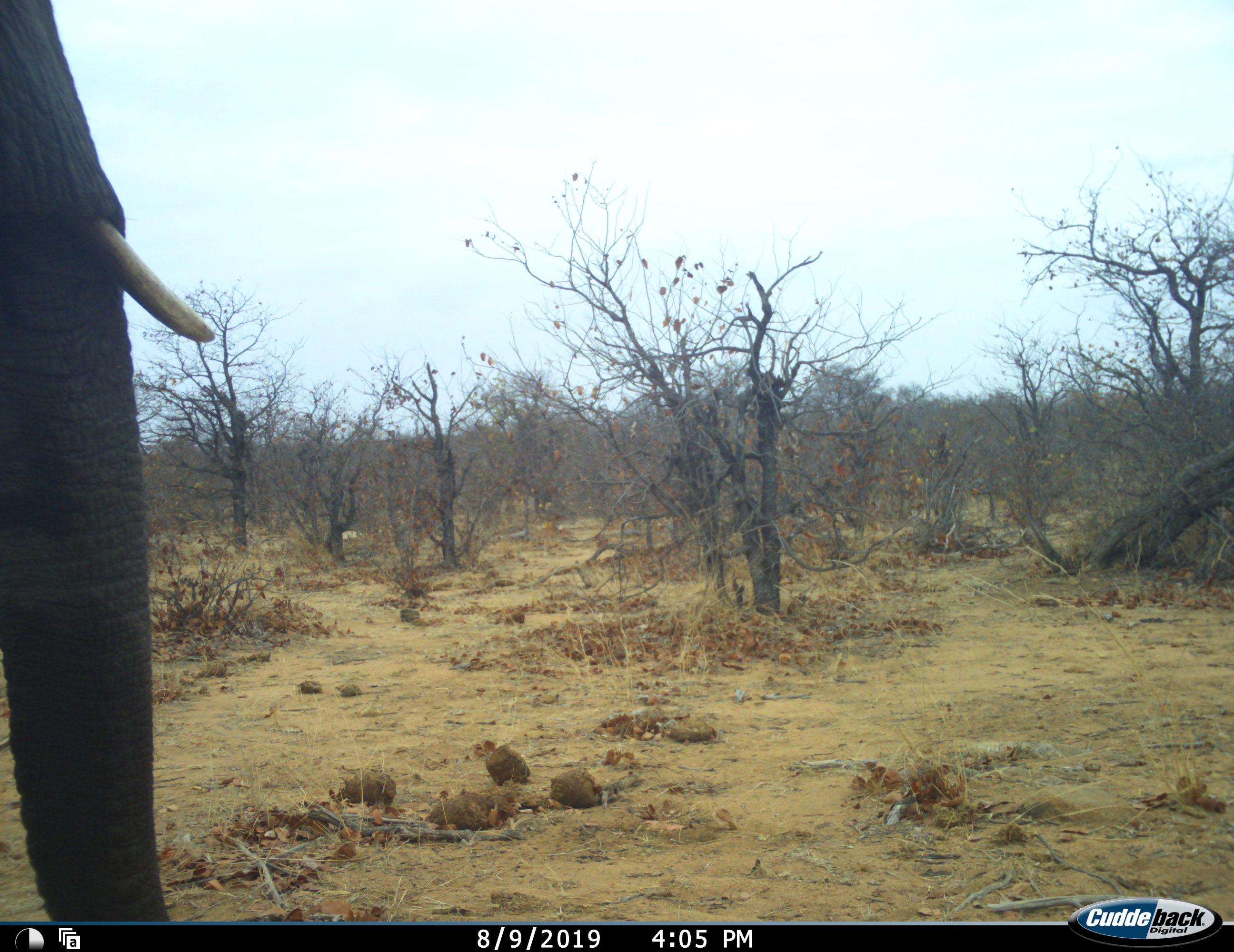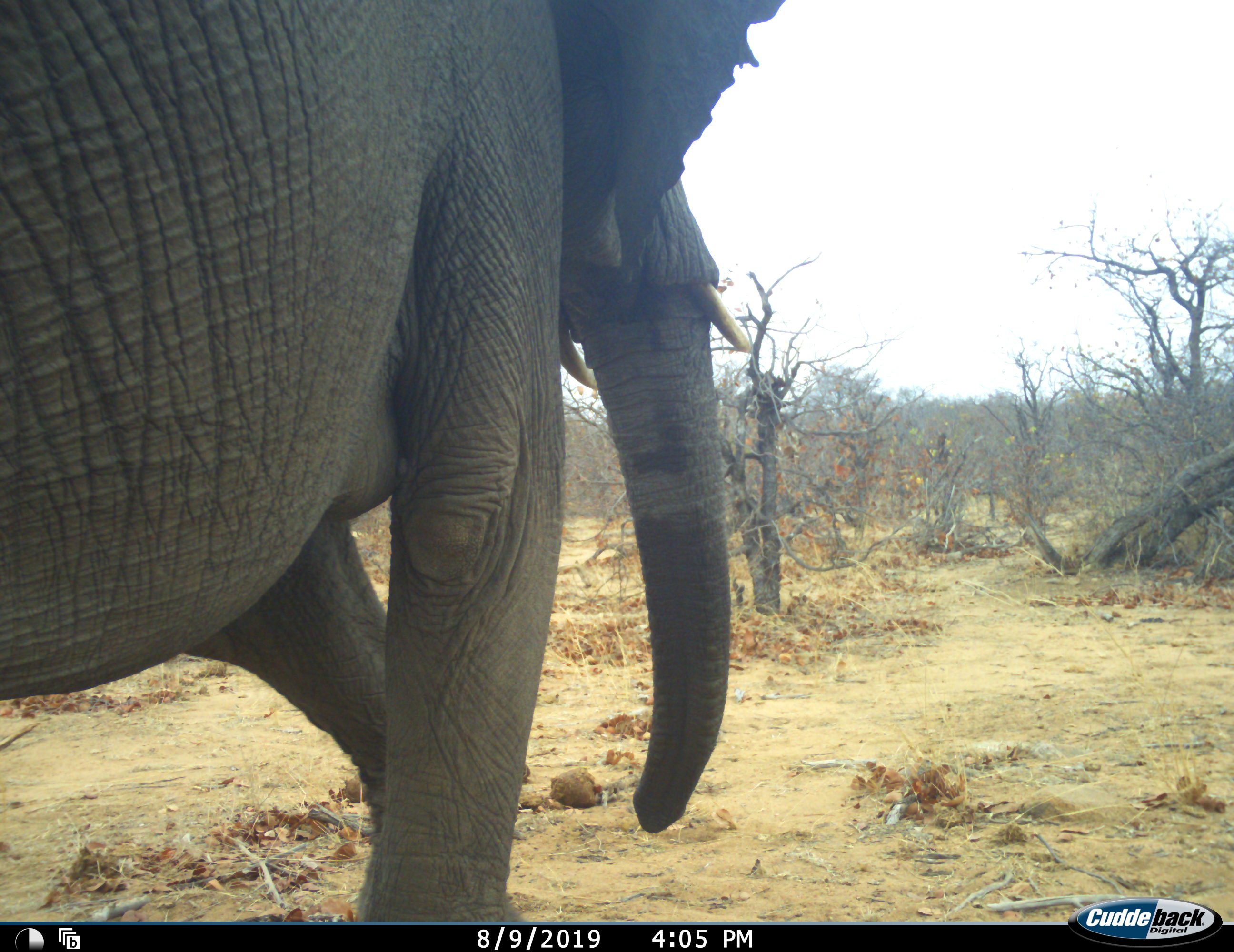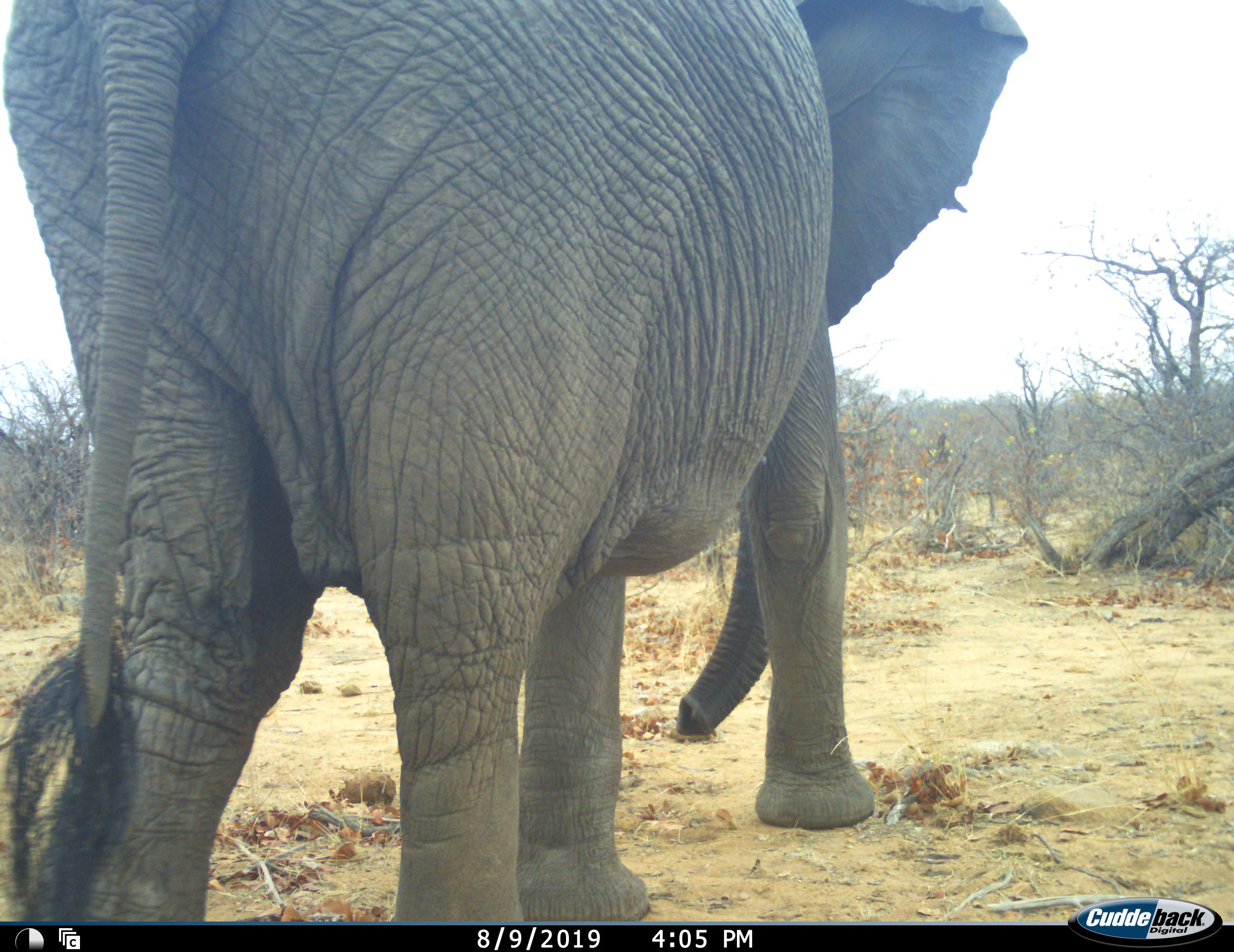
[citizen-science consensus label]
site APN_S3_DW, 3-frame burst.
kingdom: Animalia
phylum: Chordata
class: Mammalia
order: Proboscidea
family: Elephantidae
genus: Loxodonta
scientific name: Loxodonta africana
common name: african bush elephant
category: elephant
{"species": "elephant (african bush elephant) (Loxodonta africana)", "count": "1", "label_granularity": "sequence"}